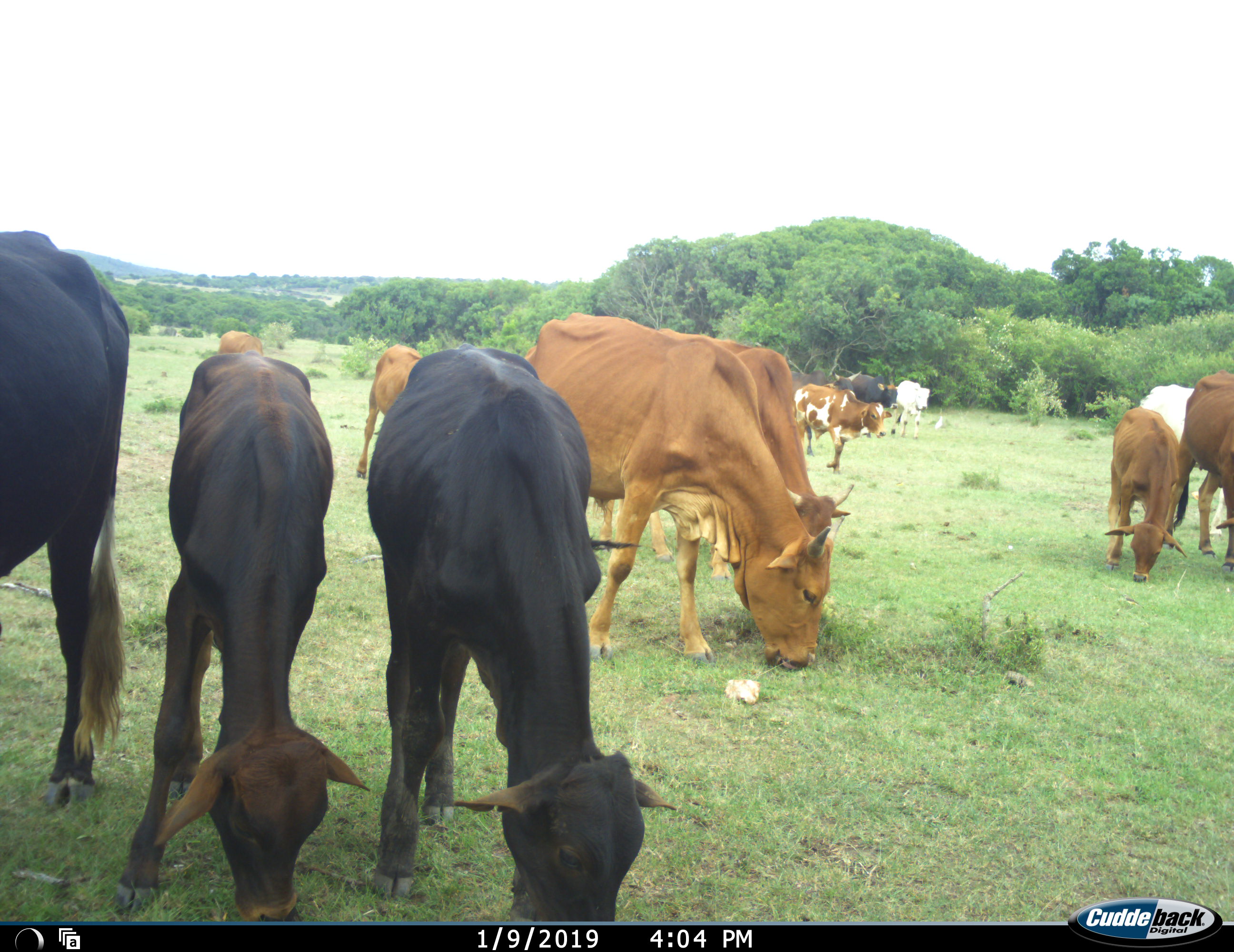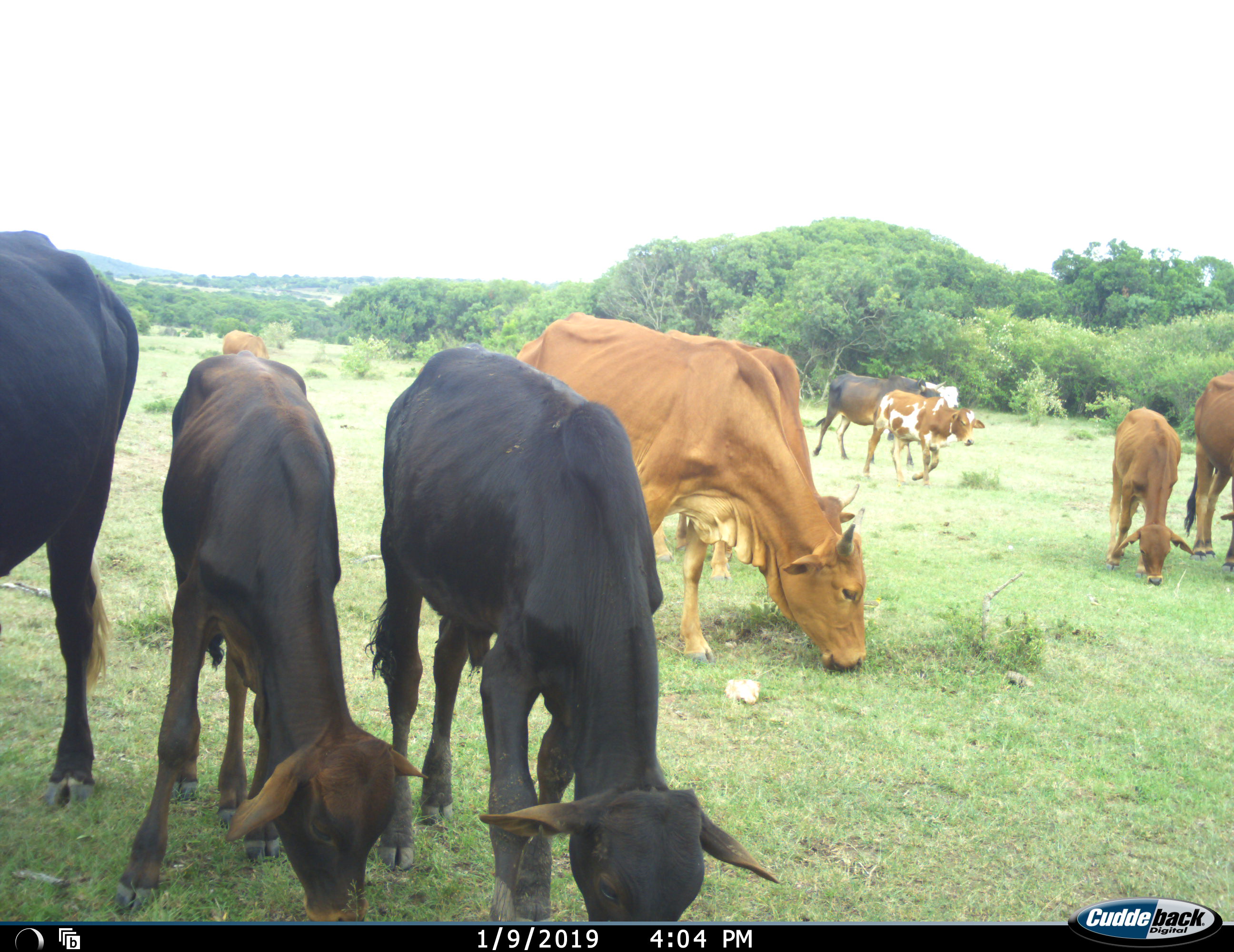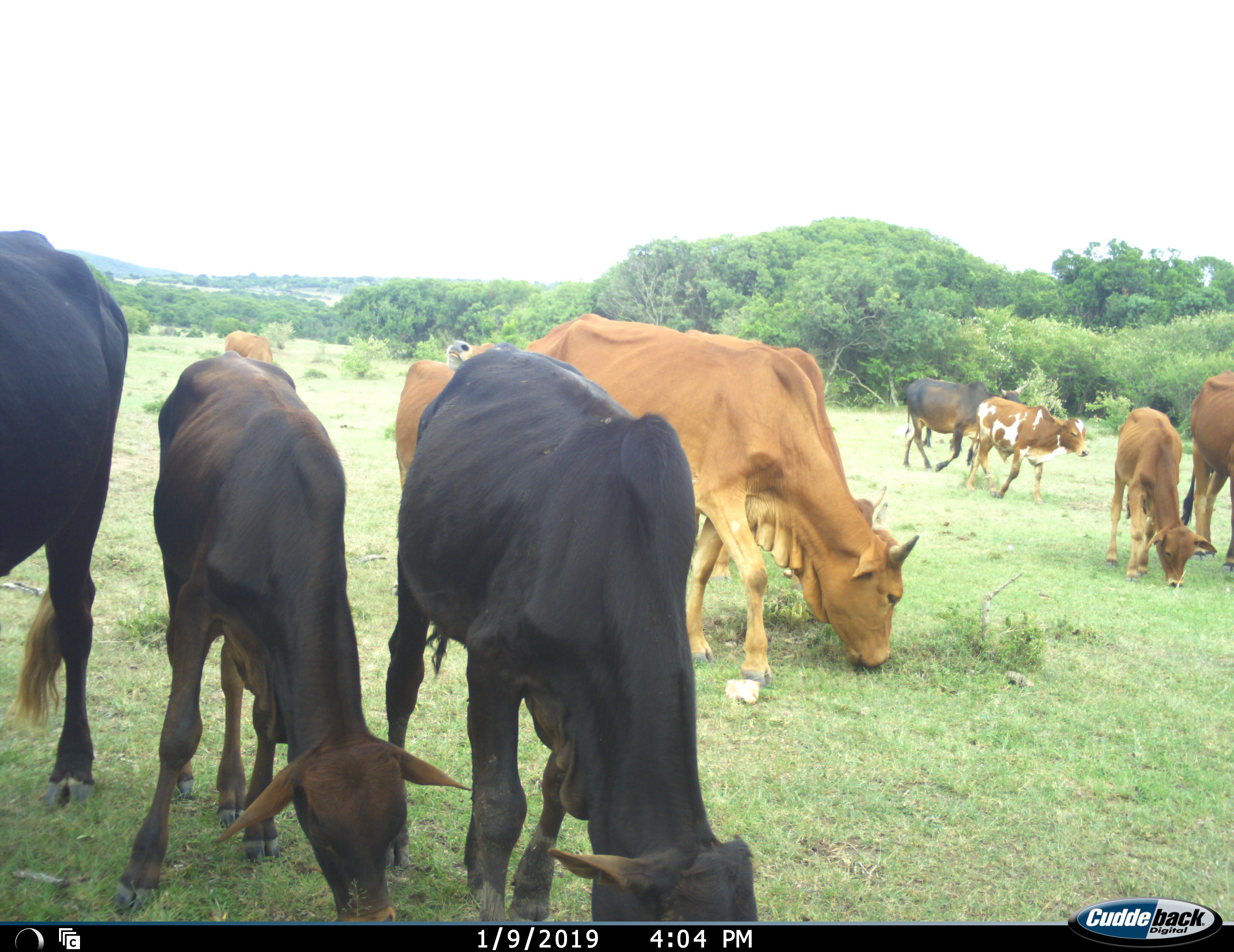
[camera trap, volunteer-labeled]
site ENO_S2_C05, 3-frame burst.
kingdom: Animalia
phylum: Chordata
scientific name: Vertebrata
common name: domestic animal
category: domesticanimal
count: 11-50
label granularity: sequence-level